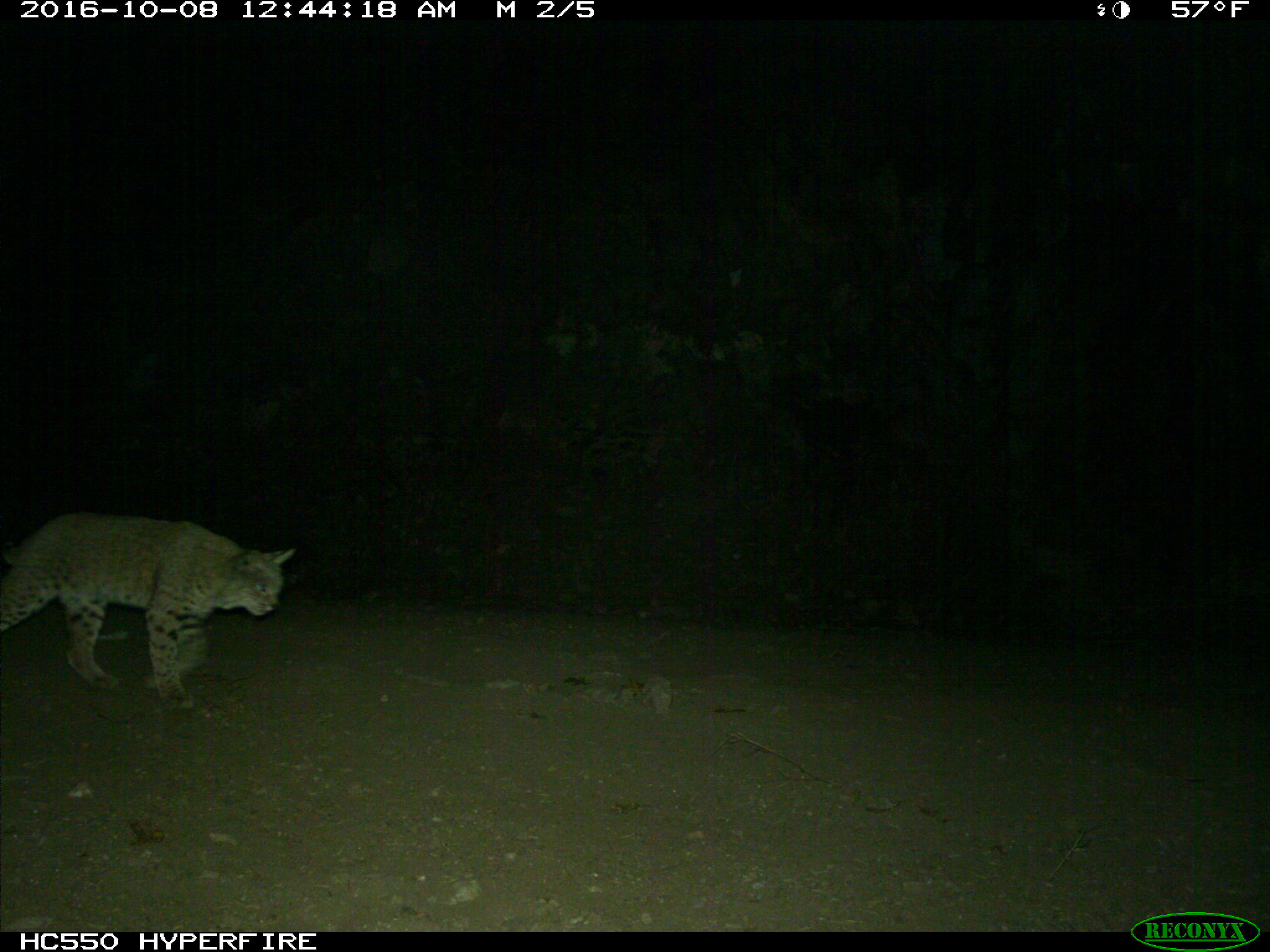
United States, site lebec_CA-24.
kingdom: Animalia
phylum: Chordata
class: Mammalia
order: Carnivora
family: Felidae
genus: Lynx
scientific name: Lynx rufus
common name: bobcat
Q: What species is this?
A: Lynx rufus (bobcat).